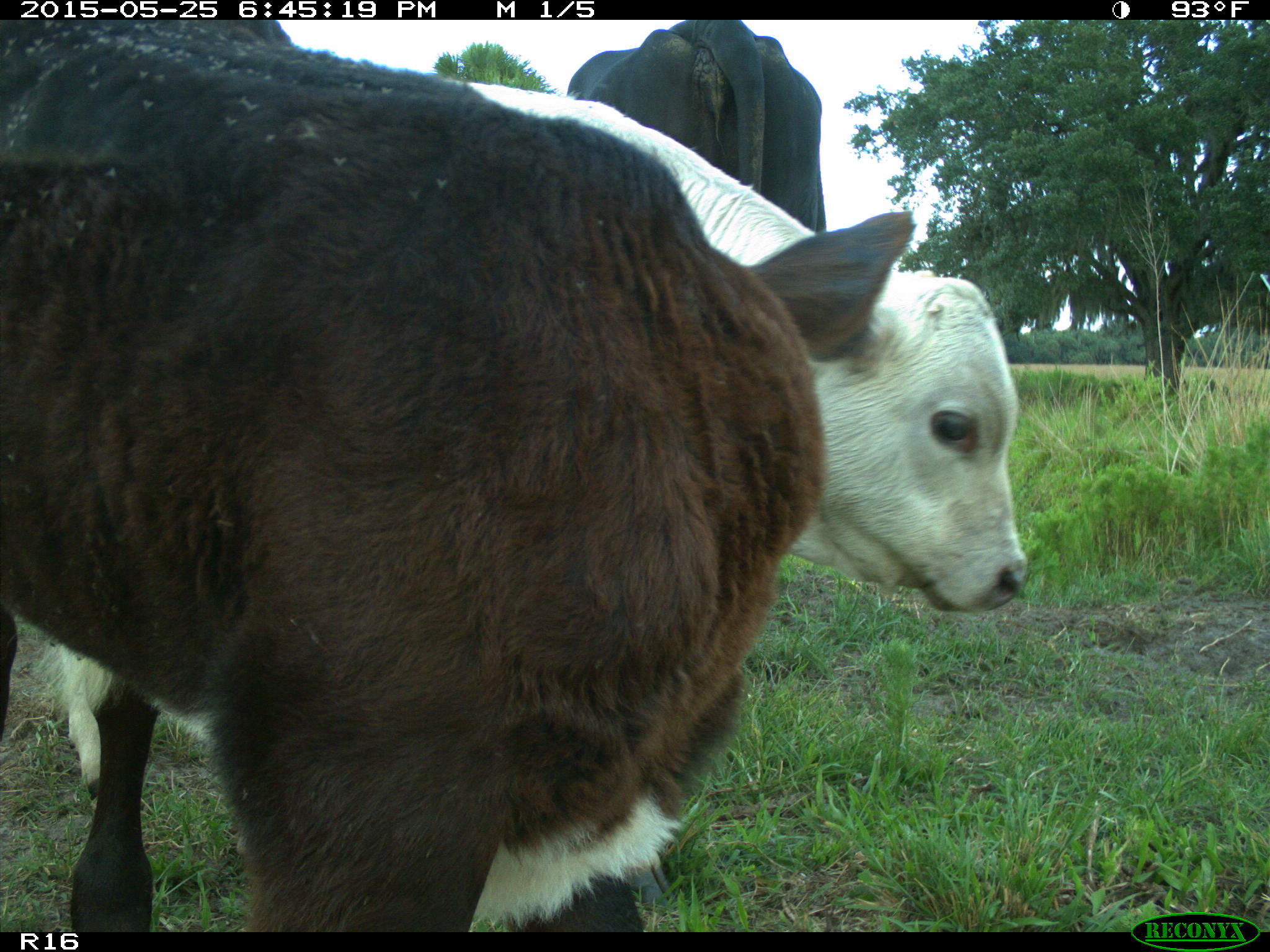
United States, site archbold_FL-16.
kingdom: Animalia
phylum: Chordata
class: Mammalia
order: Artiodactyla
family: Bovidae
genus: Bos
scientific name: Bos taurus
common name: domestic cow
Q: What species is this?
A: Bos taurus (domestic cow).